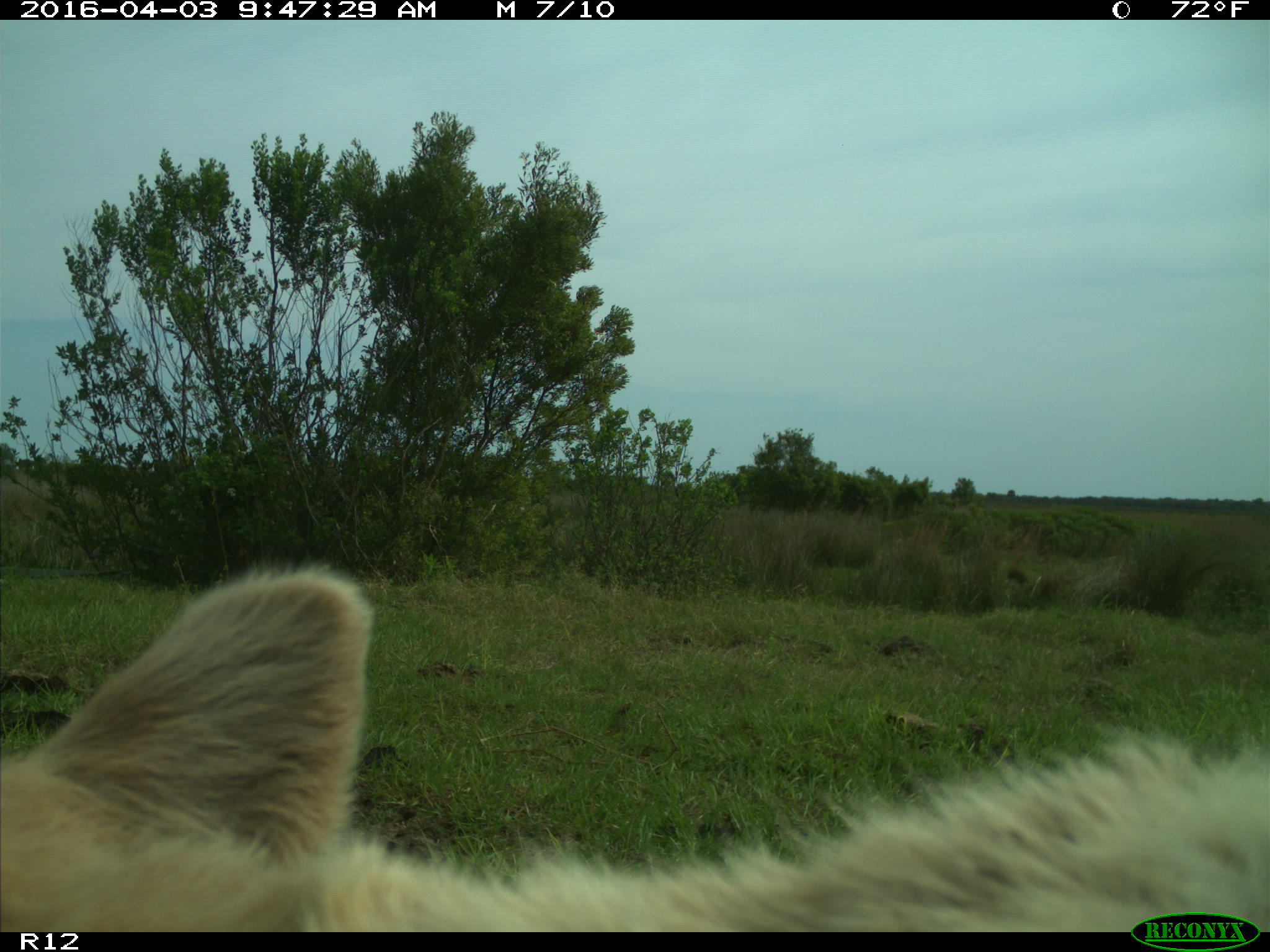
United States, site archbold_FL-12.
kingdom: Animalia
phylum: Chordata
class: Mammalia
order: Artiodactyla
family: Bovidae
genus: Bos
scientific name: Bos taurus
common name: domestic cow